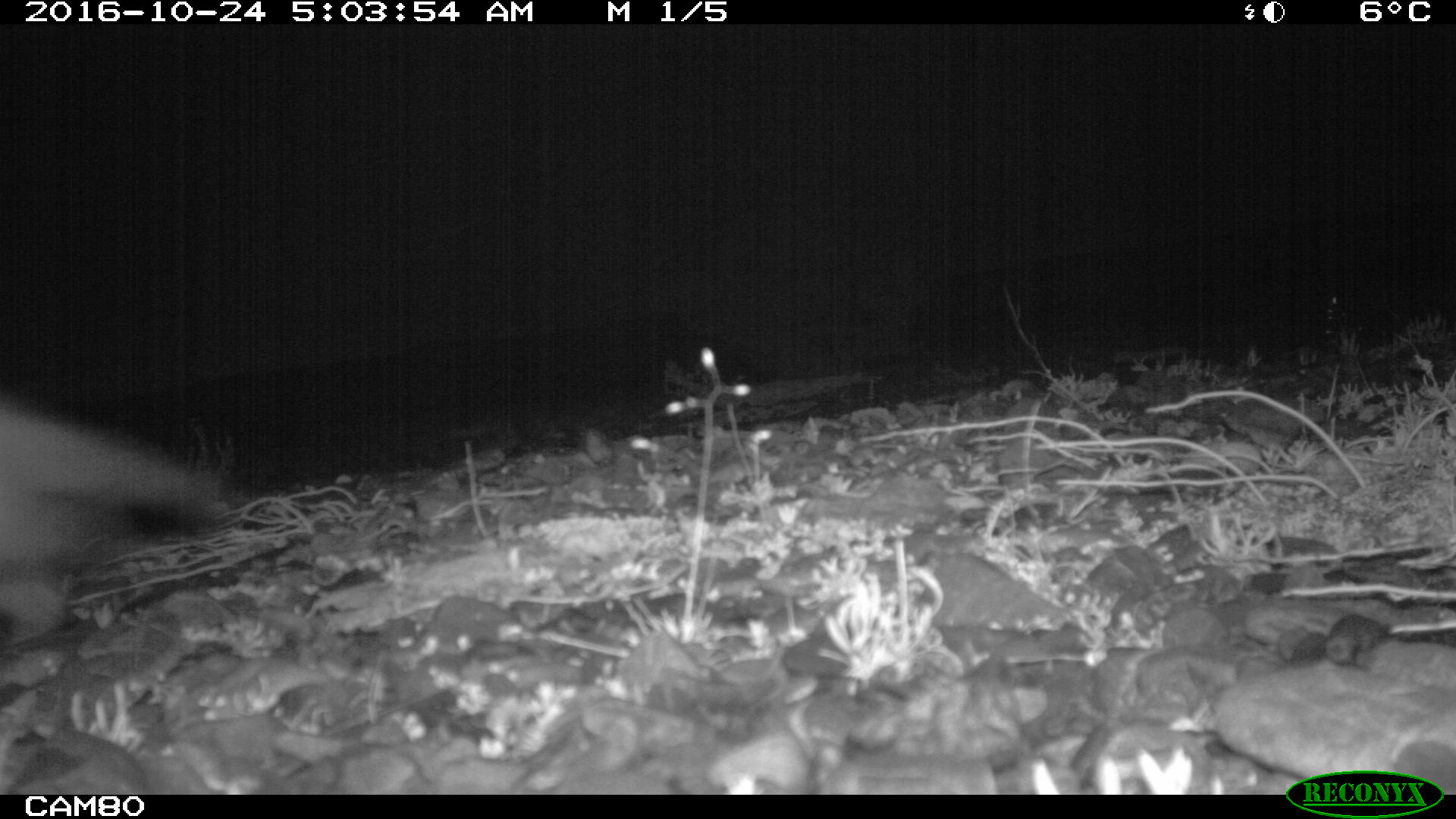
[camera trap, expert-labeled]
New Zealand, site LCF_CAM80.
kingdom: Animalia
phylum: Chordata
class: Mammalia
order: Carnivora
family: Mustelidae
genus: Mustela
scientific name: Mustela furo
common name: ferret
Ferret (Mustela furo).